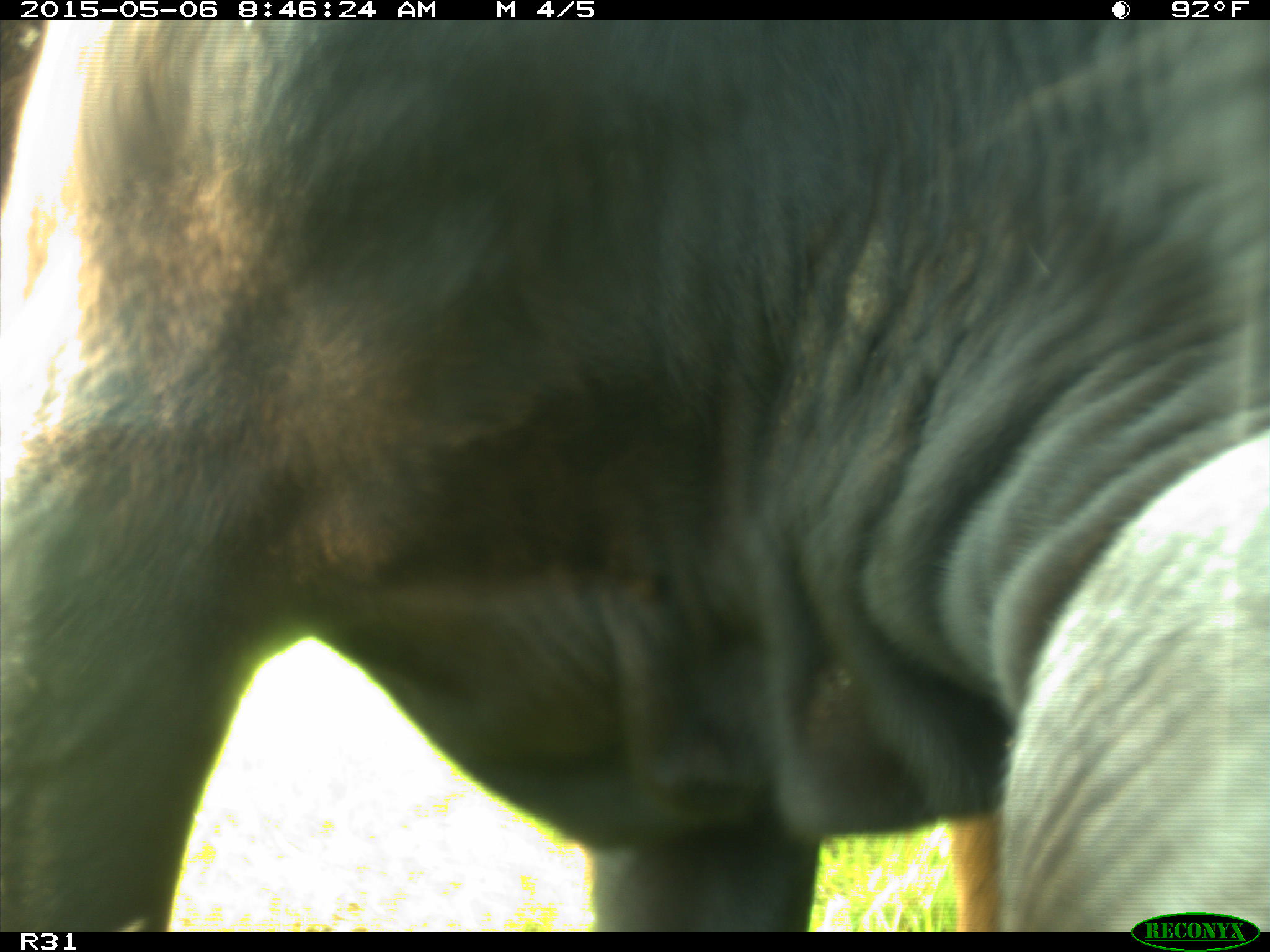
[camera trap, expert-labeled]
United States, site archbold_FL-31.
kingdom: Animalia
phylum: Chordata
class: Mammalia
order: Artiodactyla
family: Bovidae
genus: Bos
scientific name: Bos taurus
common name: domestic cow